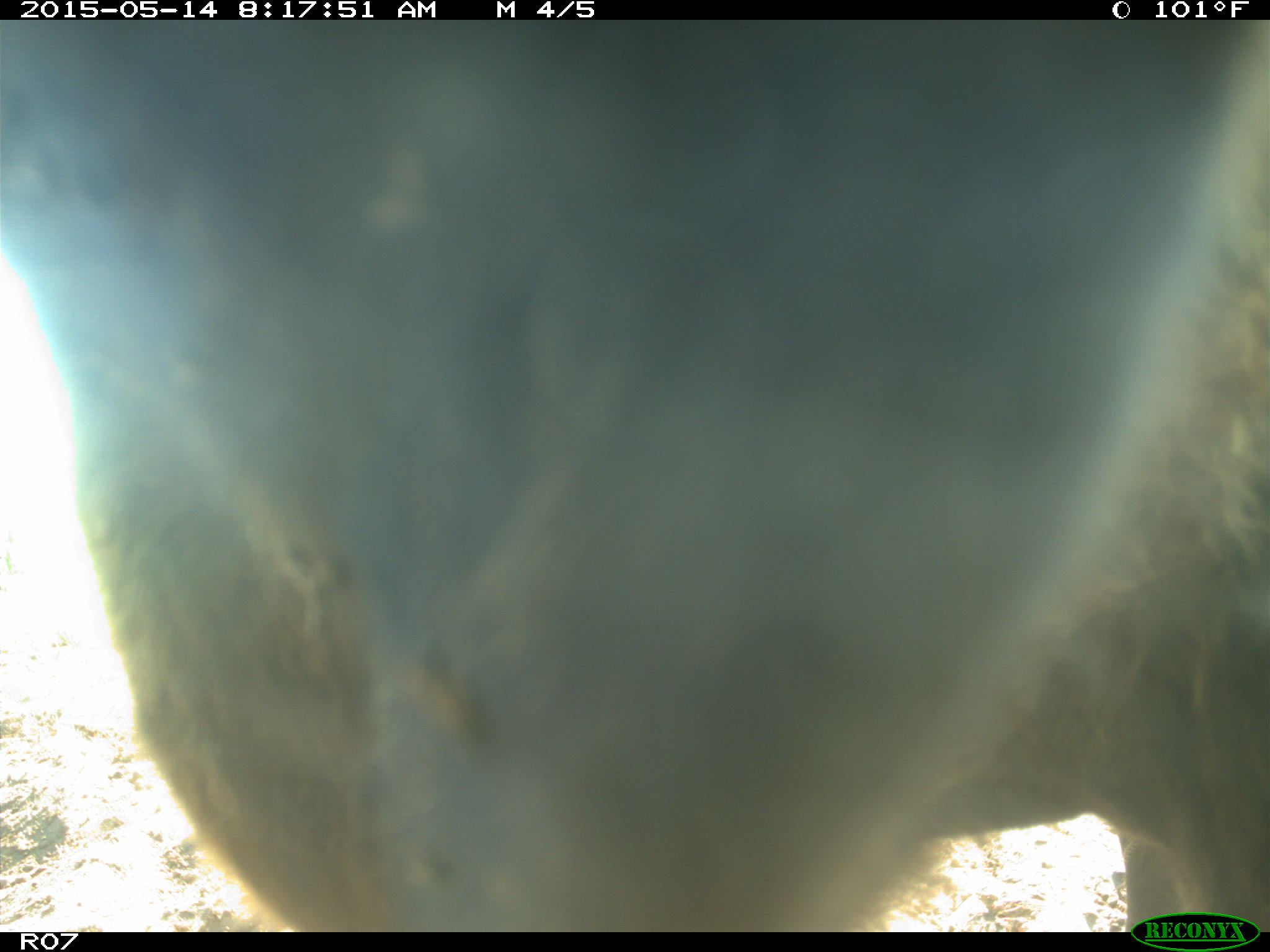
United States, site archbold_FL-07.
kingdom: Animalia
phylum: Chordata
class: Mammalia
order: Artiodactyla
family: Bovidae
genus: Bos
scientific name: Bos taurus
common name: domestic cow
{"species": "Bos taurus (domestic cow)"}